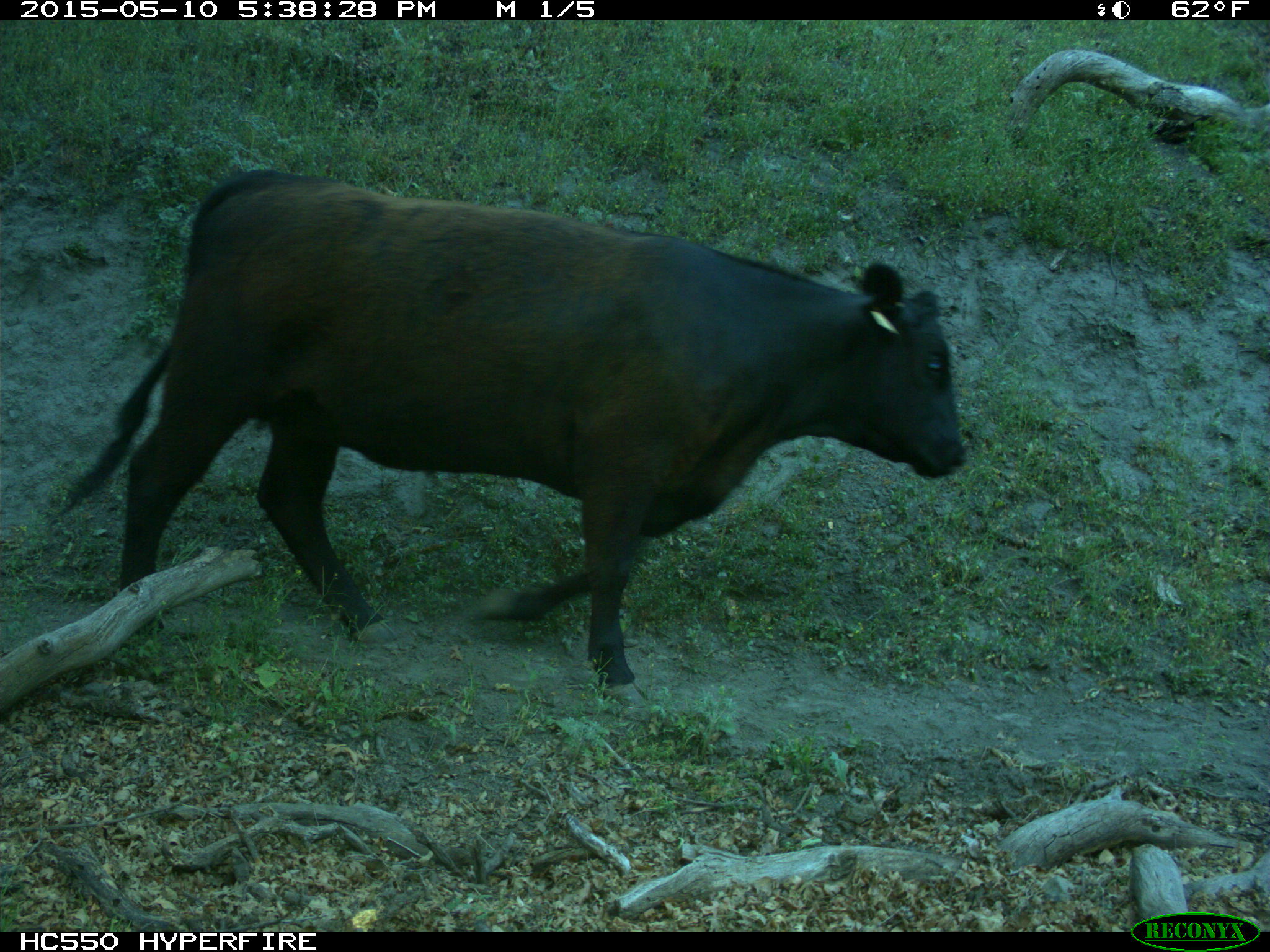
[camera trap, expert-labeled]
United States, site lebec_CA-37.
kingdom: Animalia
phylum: Chordata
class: Mammalia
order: Artiodactyla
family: Bovidae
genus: Bos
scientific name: Bos taurus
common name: domestic cow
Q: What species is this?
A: Bos taurus (domestic cow).